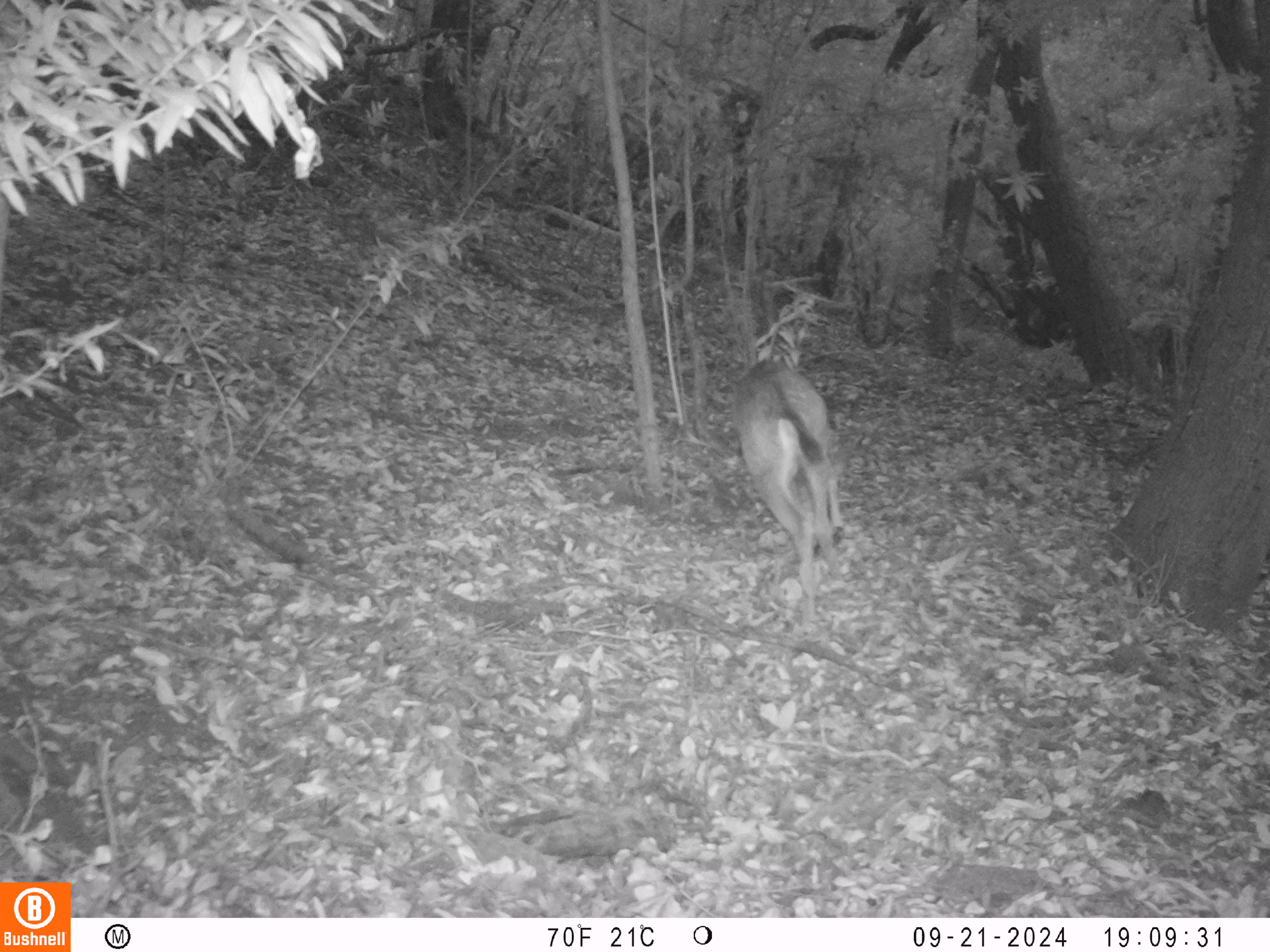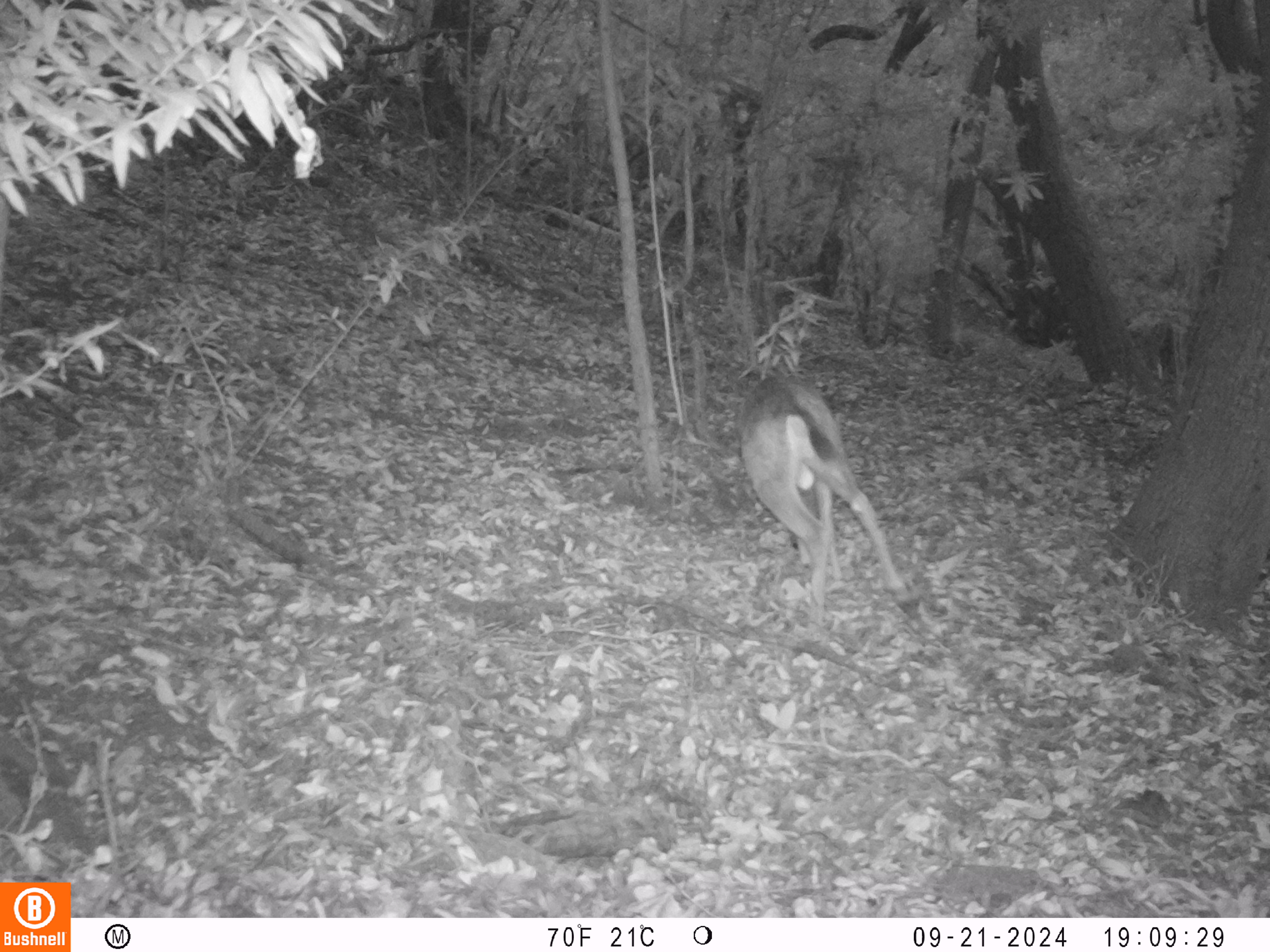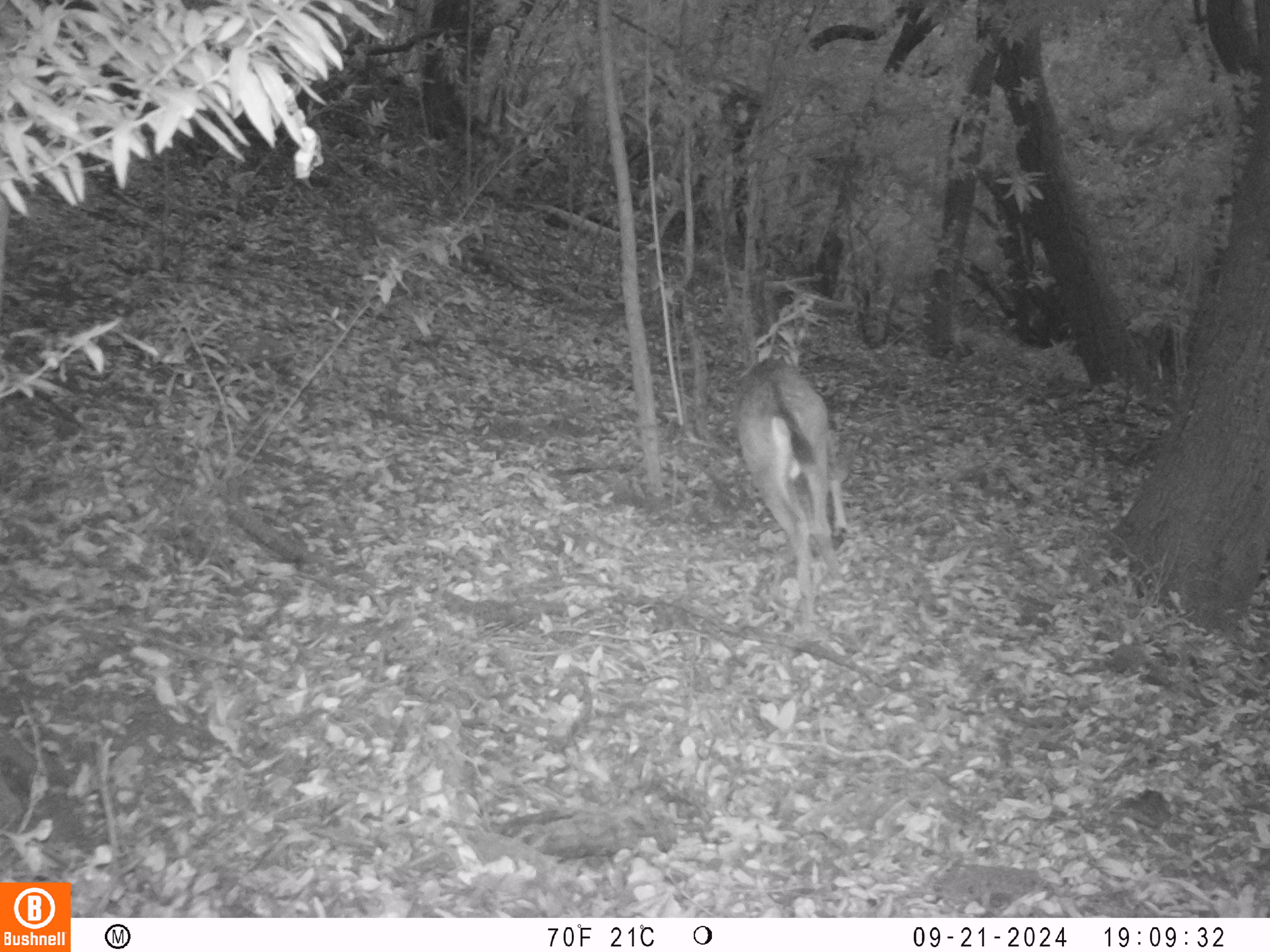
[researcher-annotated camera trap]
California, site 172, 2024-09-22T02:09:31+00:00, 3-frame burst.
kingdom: Animalia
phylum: Chordata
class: Mammalia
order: Artiodactyla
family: Cervidae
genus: Odocoileus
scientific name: Odocoileus hemionus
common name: mule deer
Mule deer (Odocoileus hemionus).